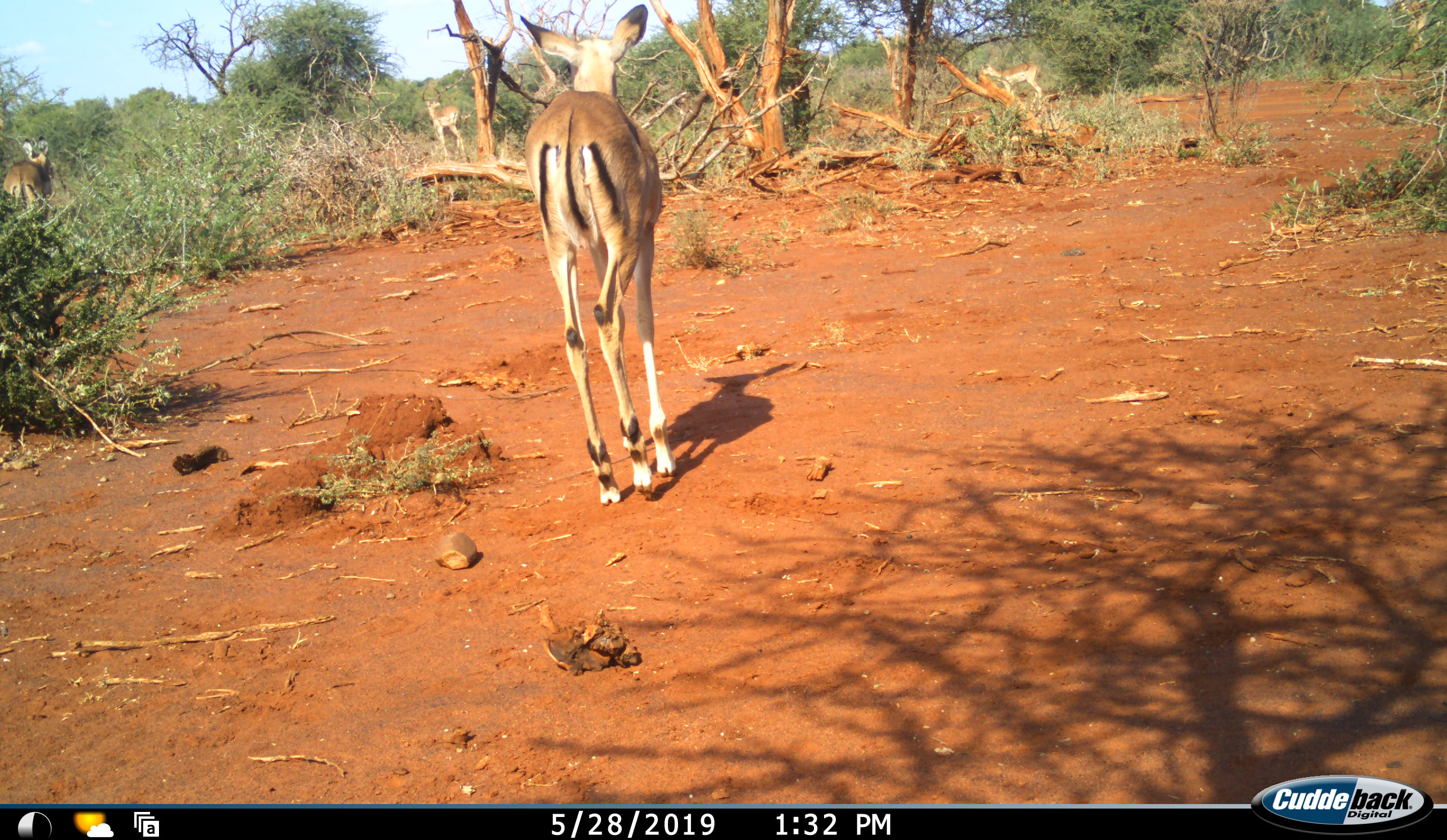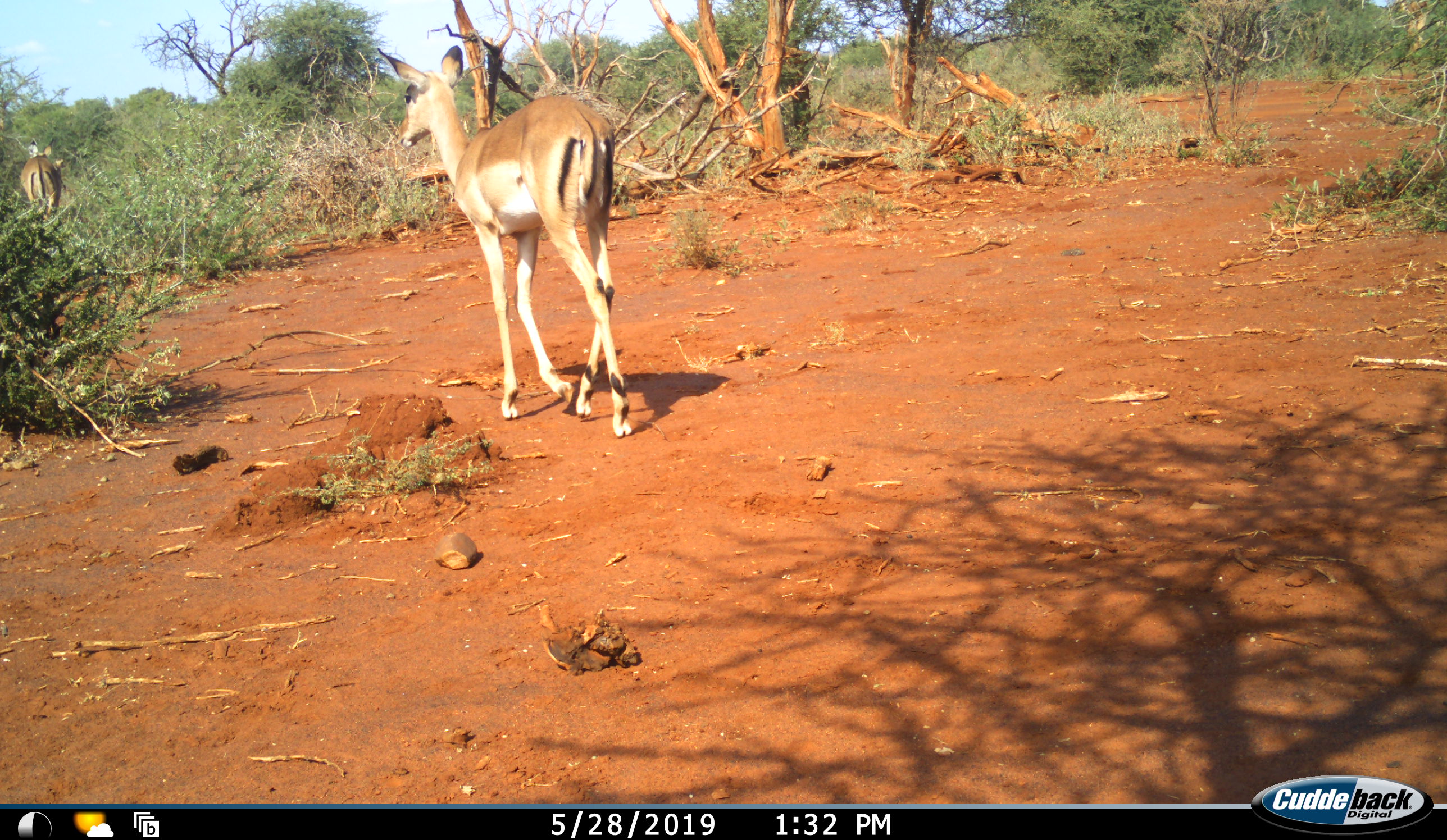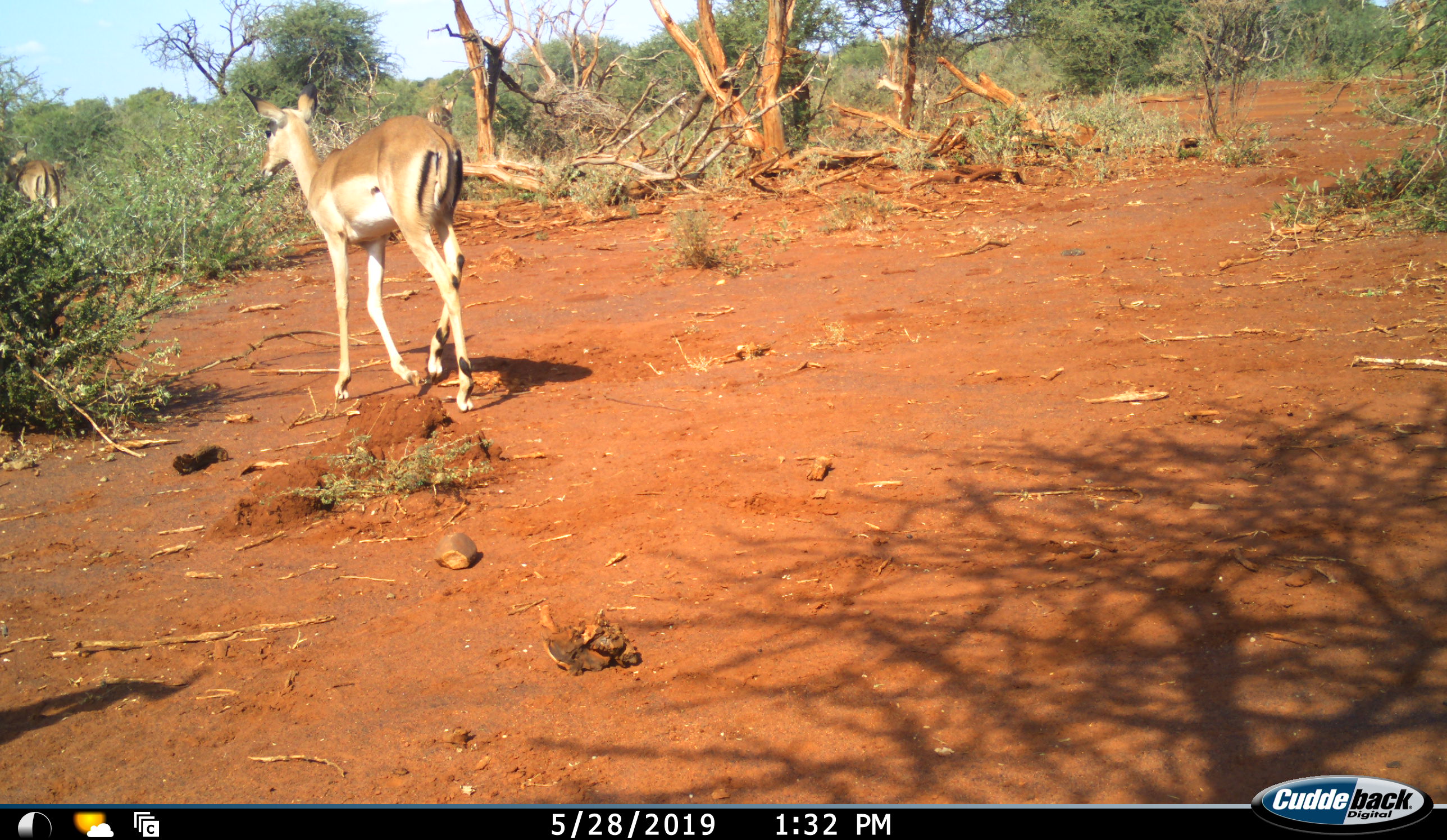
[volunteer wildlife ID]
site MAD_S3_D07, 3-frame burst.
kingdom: Animalia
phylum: Chordata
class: Mammalia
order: Artiodactyla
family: Bovidae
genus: Aepyceros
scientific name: Aepyceros melampus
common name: impala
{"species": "impala (Aepyceros melampus)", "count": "4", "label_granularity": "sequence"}